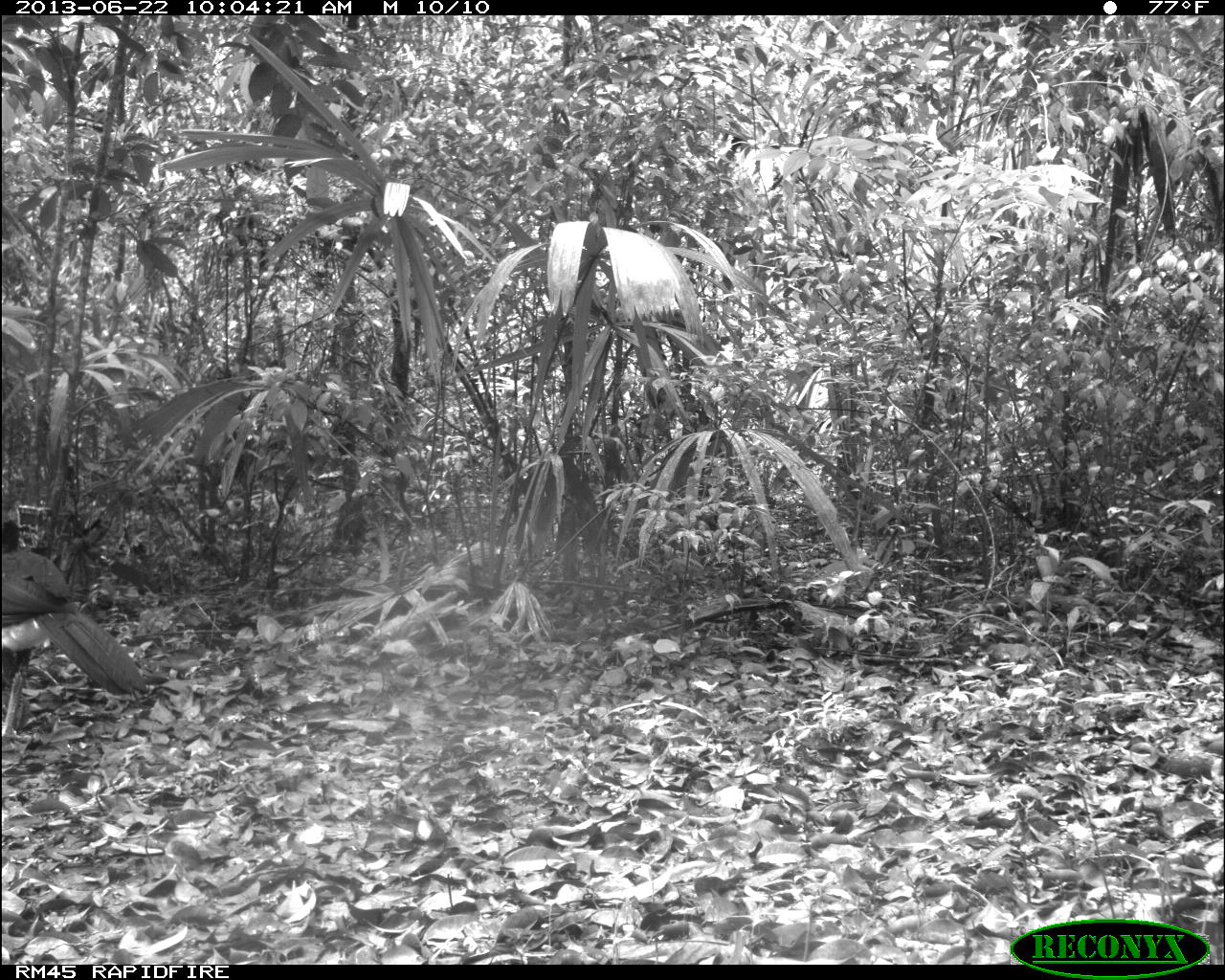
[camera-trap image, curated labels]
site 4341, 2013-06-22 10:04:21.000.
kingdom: Animalia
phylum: Chordata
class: Aves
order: Galliformes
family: Cracidae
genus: Crax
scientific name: Crax rubra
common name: great curassow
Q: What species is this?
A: Crax rubra (great curassow).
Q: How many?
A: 1.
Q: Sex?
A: Male.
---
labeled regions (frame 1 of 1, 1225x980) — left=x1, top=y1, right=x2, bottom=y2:
crax rubra: left=2, top=515, right=150, bottom=739